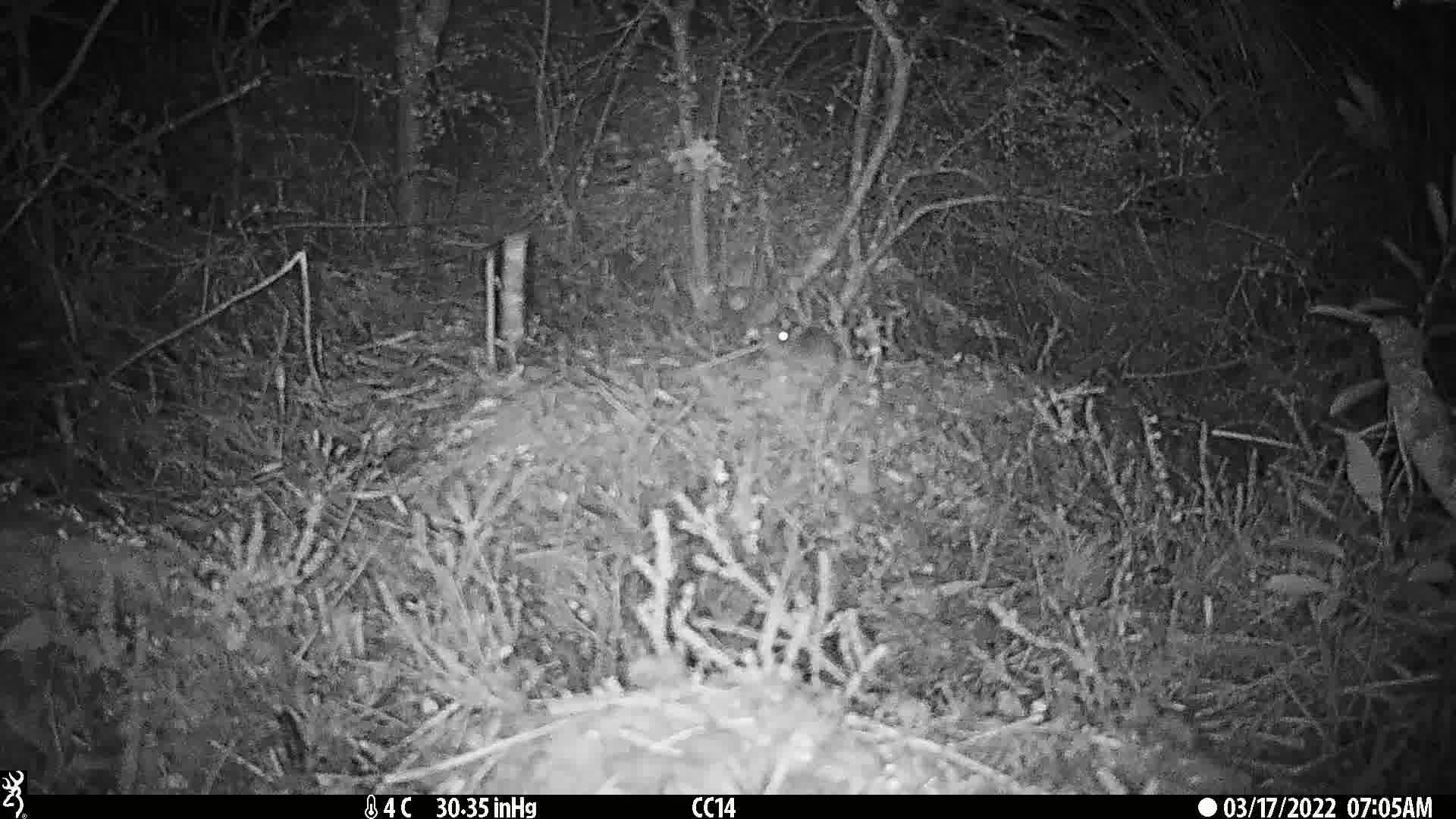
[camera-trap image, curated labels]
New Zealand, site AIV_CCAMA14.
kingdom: Animalia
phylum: Chordata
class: Mammalia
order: Rodentia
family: Muridae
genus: Mus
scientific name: Mus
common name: mouse